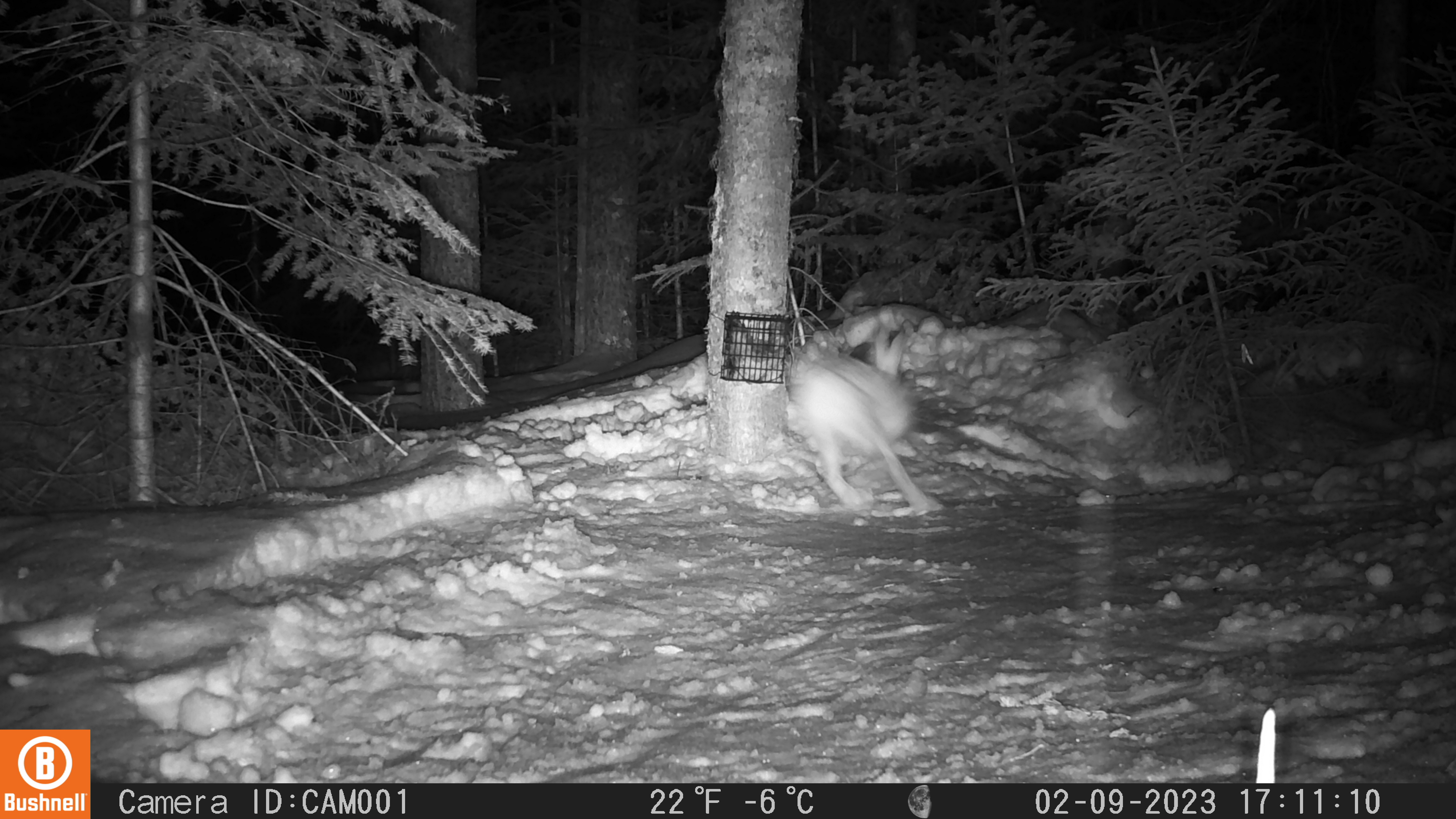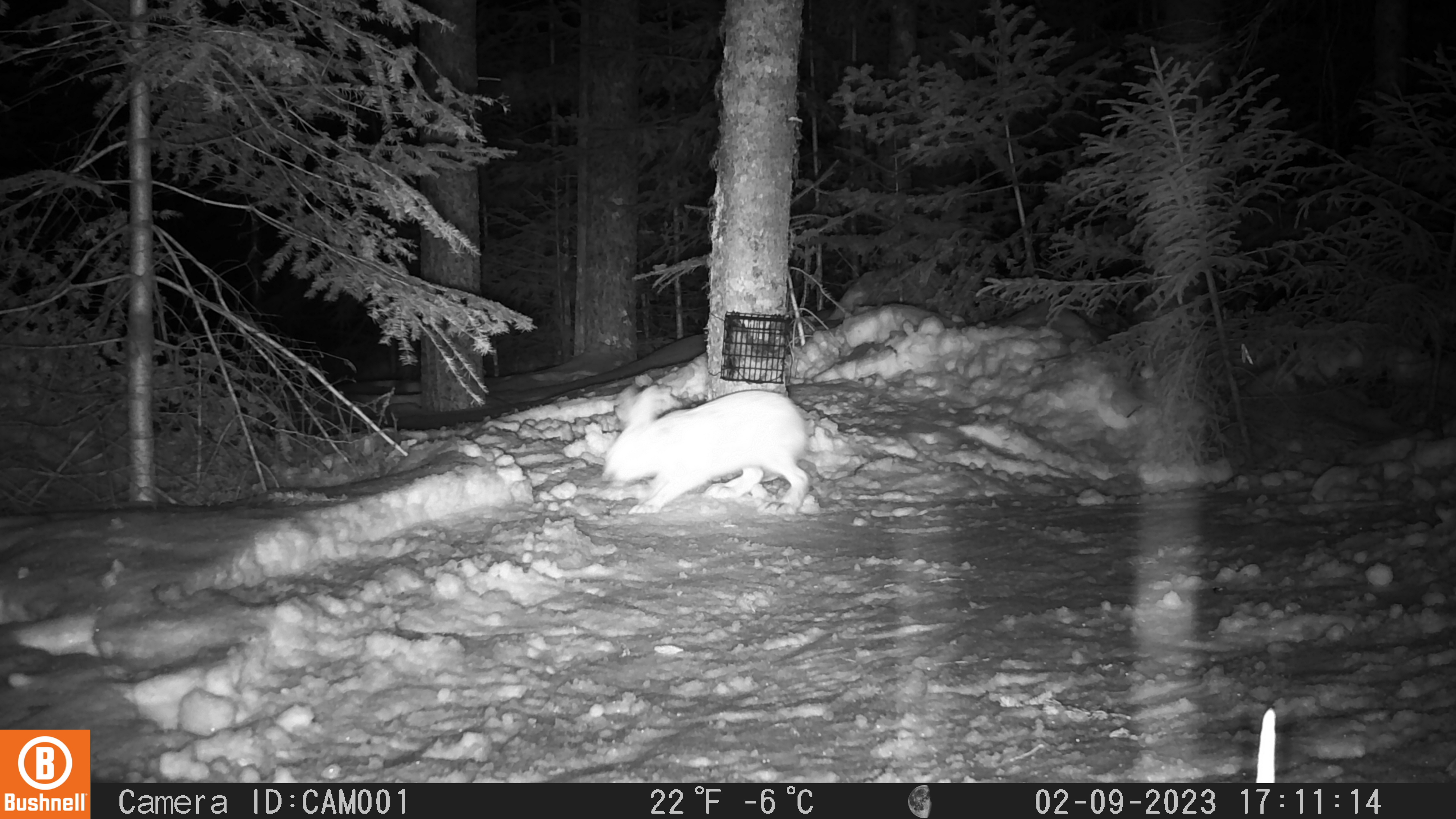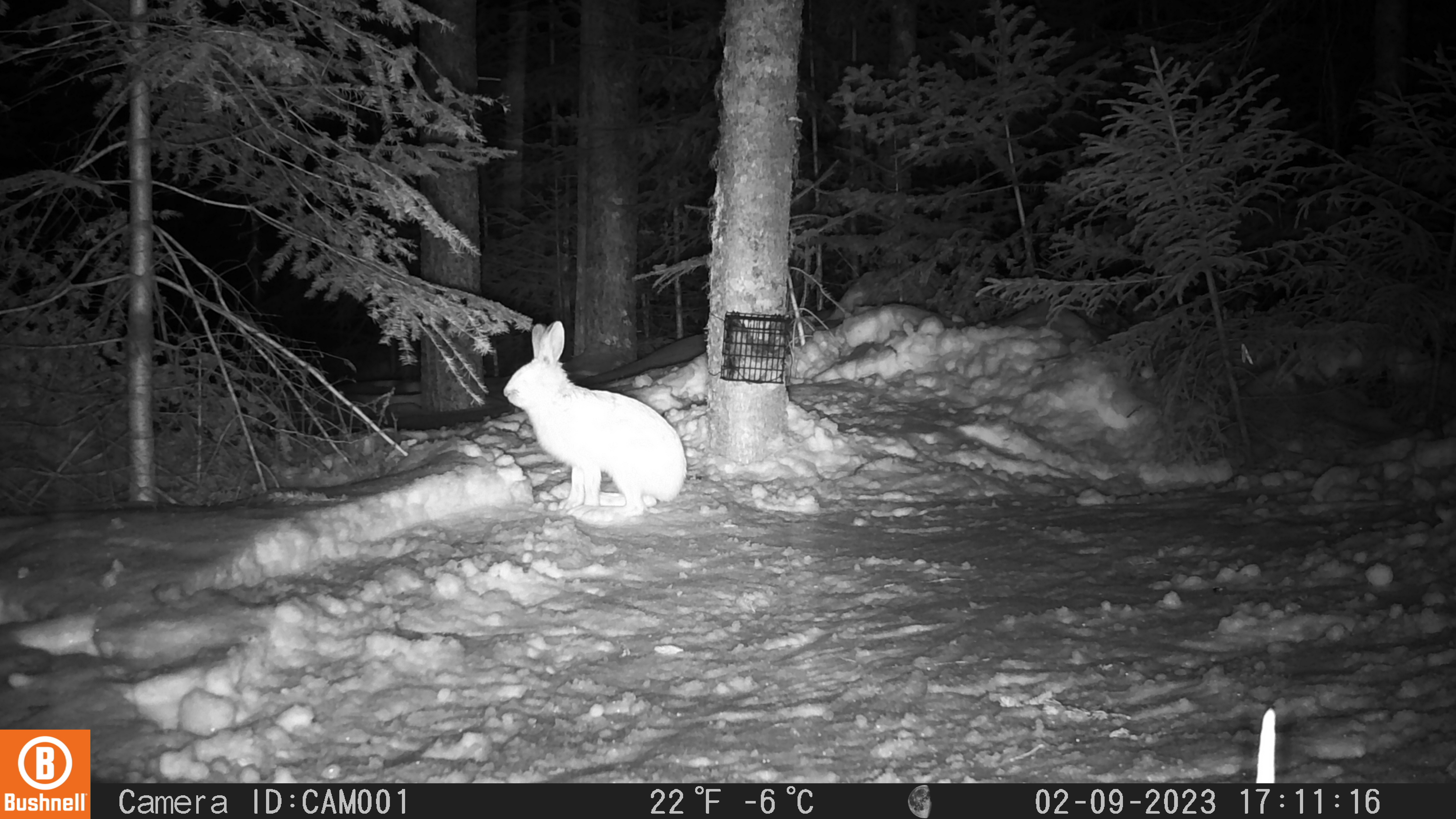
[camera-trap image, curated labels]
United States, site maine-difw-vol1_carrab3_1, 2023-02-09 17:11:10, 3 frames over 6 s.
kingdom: Animalia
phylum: Chordata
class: Mammalia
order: Lagomorpha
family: Leporidae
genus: Lepus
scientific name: Lepus americanus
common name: snowshoe hare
Snowshoe hare (Lepus americanus).